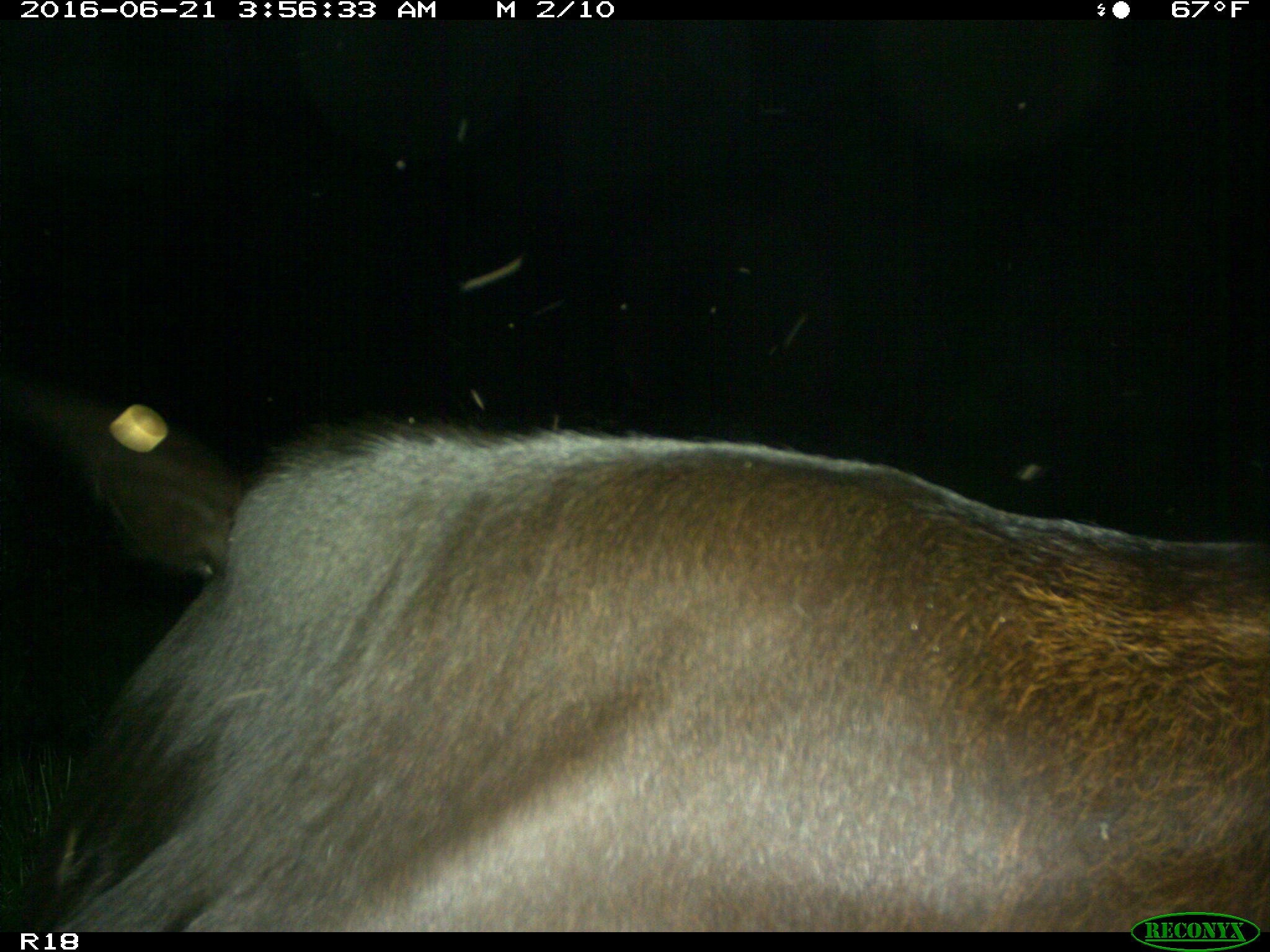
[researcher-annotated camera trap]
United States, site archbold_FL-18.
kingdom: Animalia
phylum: Chordata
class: Mammalia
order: Artiodactyla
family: Bovidae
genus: Bos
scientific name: Bos taurus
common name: domestic cow